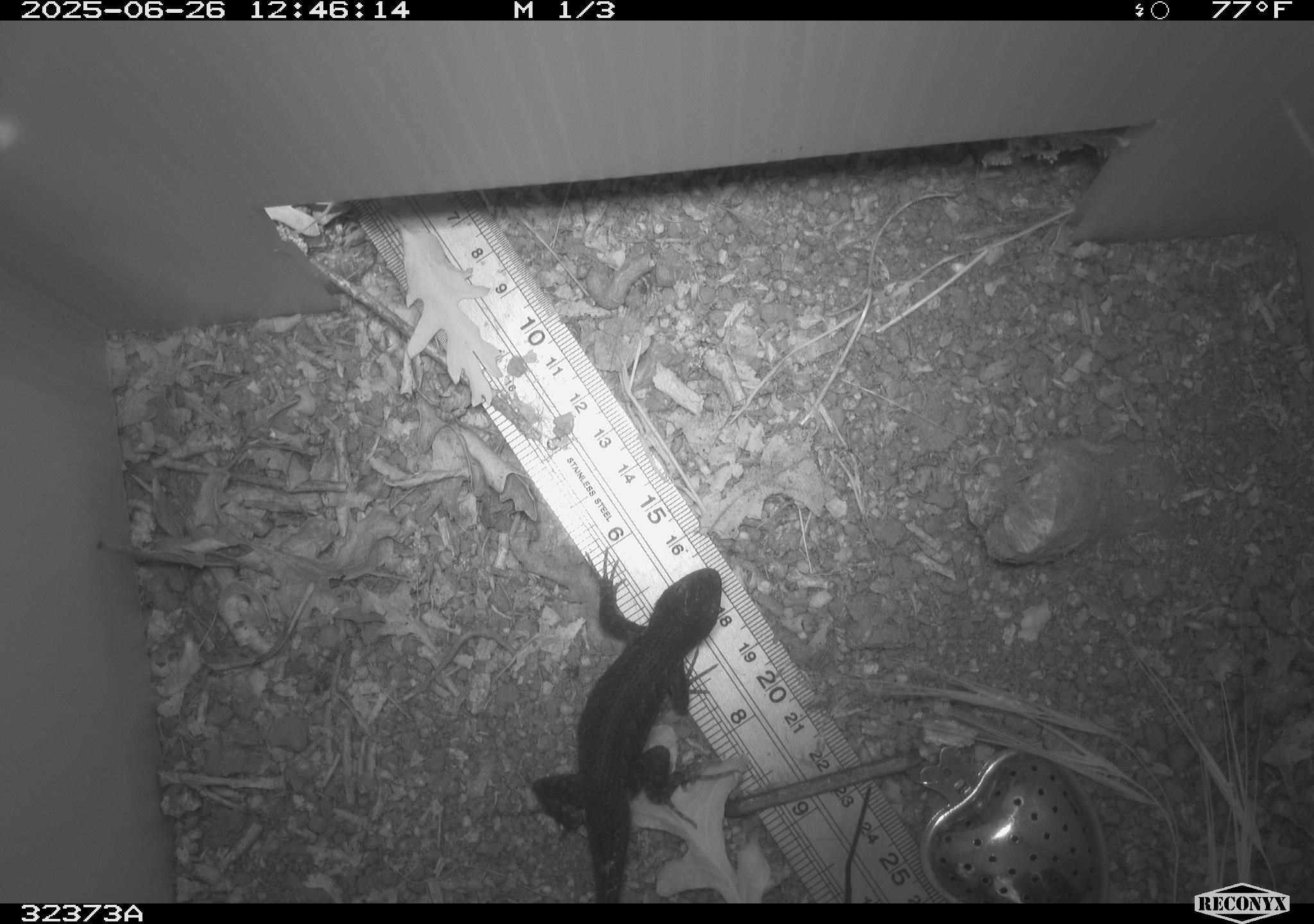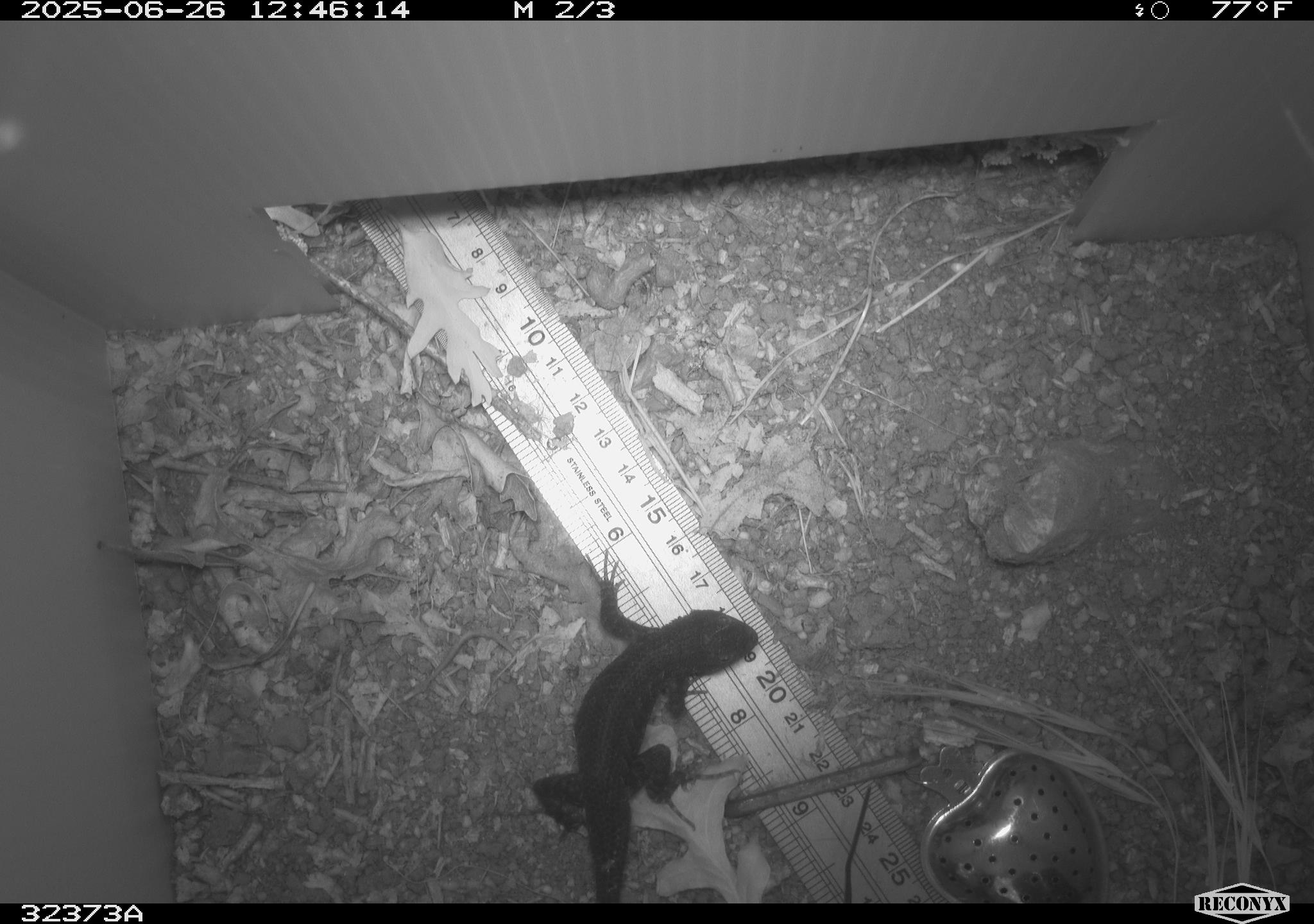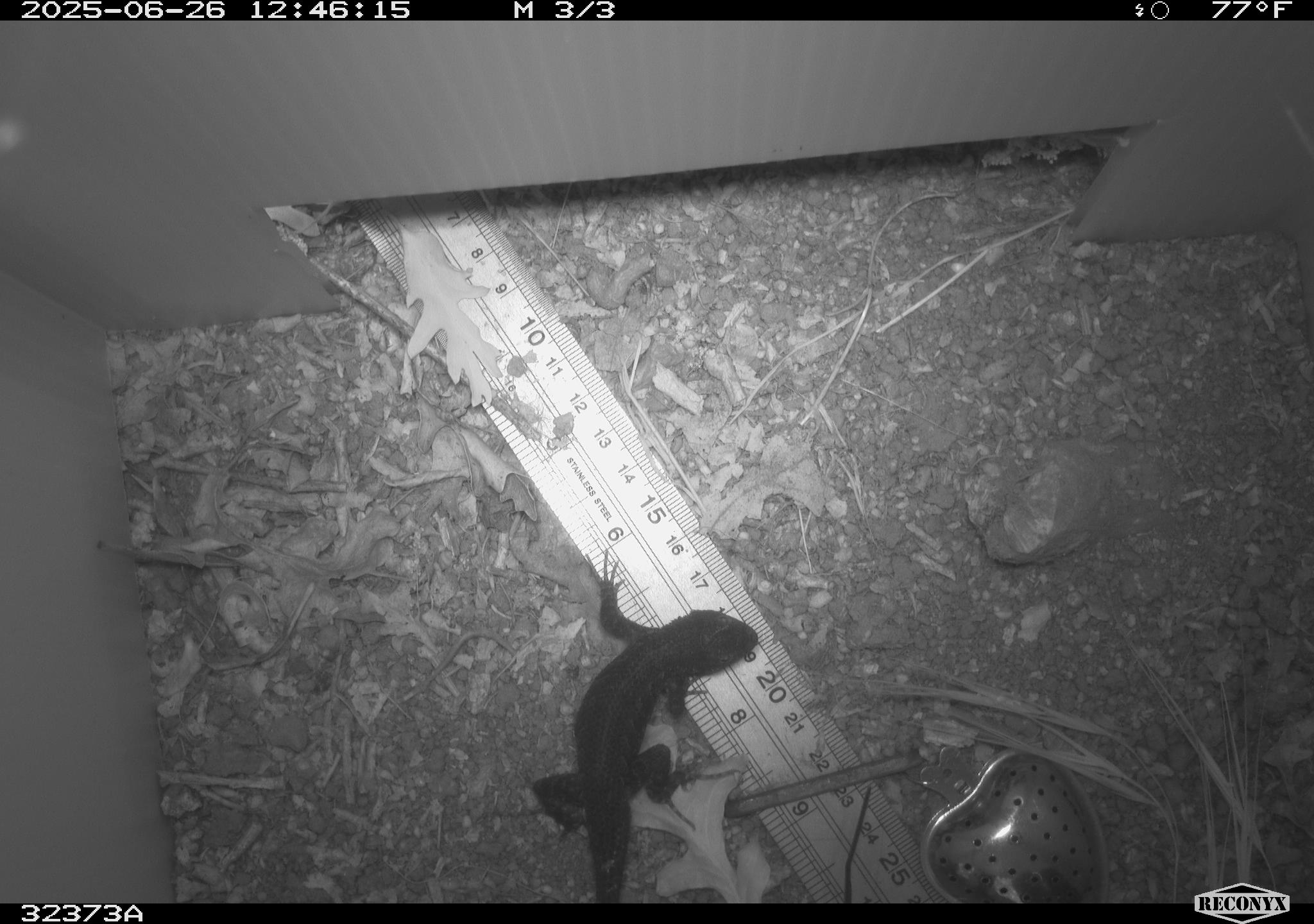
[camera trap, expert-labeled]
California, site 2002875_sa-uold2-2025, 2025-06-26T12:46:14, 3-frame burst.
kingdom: Animalia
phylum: Chordata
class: Reptilia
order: Squamata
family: Phrynosomatidae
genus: Sceloporus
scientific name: Sceloporus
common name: spiny lizards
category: sceloporus species